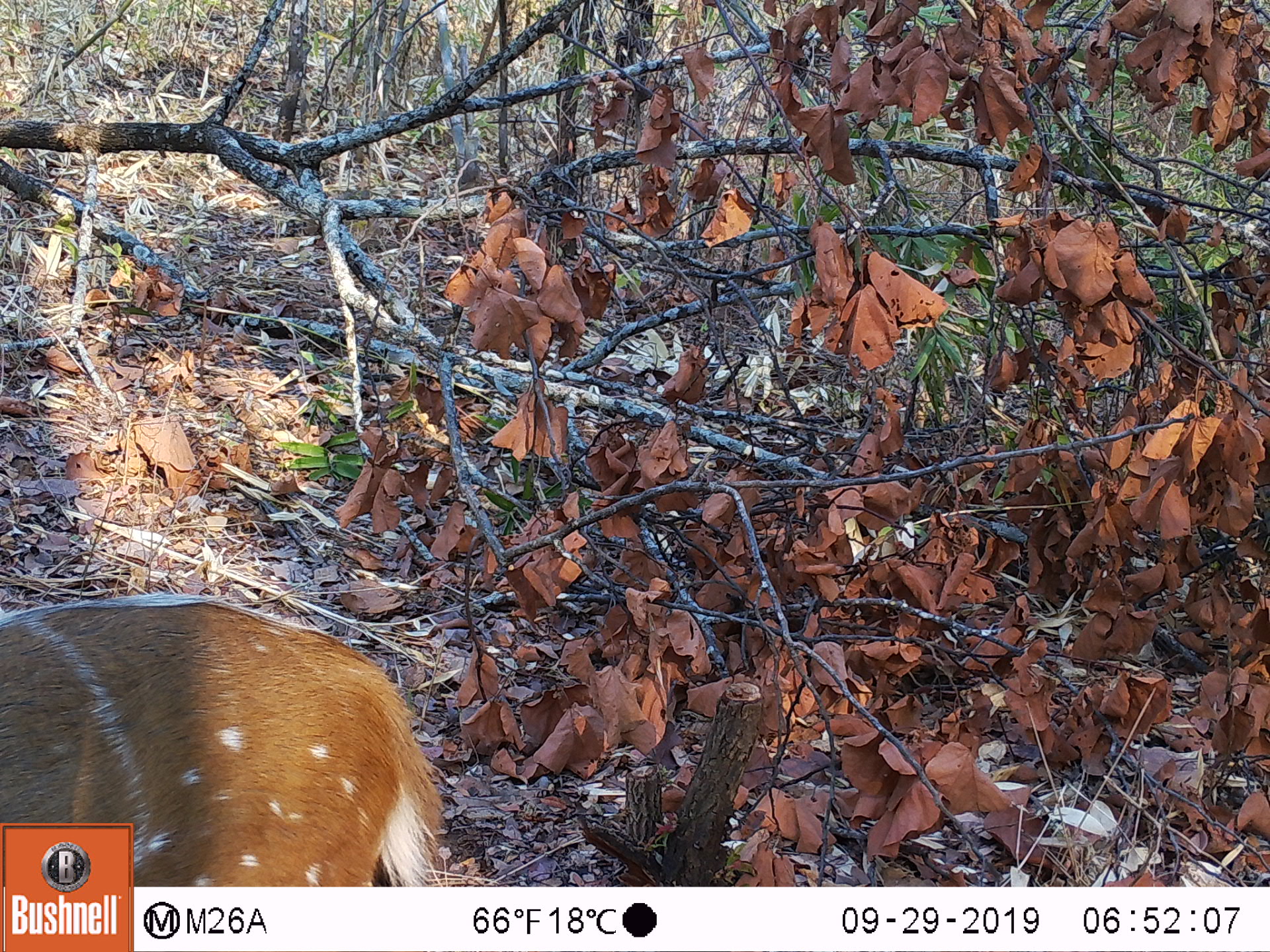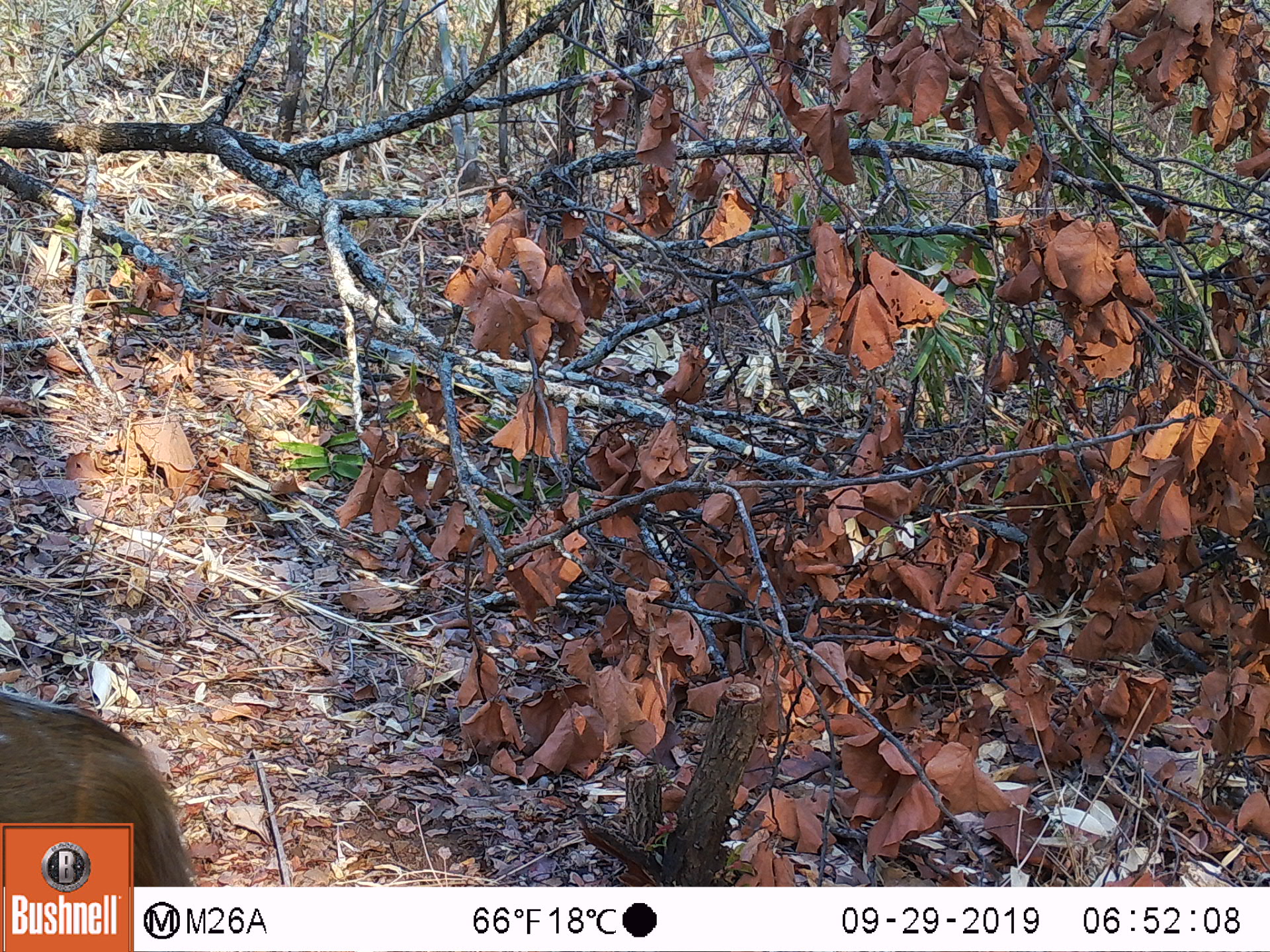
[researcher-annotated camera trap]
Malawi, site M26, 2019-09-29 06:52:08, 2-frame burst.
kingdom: Animalia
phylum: Chordata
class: Mammalia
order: Artiodactyla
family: Bovidae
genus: Tragelaphus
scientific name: Tragelaphus sylvaticus sylvaticus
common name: cape bushbuck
Cape bushbuck (Tragelaphus sylvaticus sylvaticus), count 1.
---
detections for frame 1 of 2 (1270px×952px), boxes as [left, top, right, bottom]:
cape bushbuck: [0, 591, 447, 819]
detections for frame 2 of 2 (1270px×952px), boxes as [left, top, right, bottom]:
cape bushbuck: [1, 676, 175, 822]